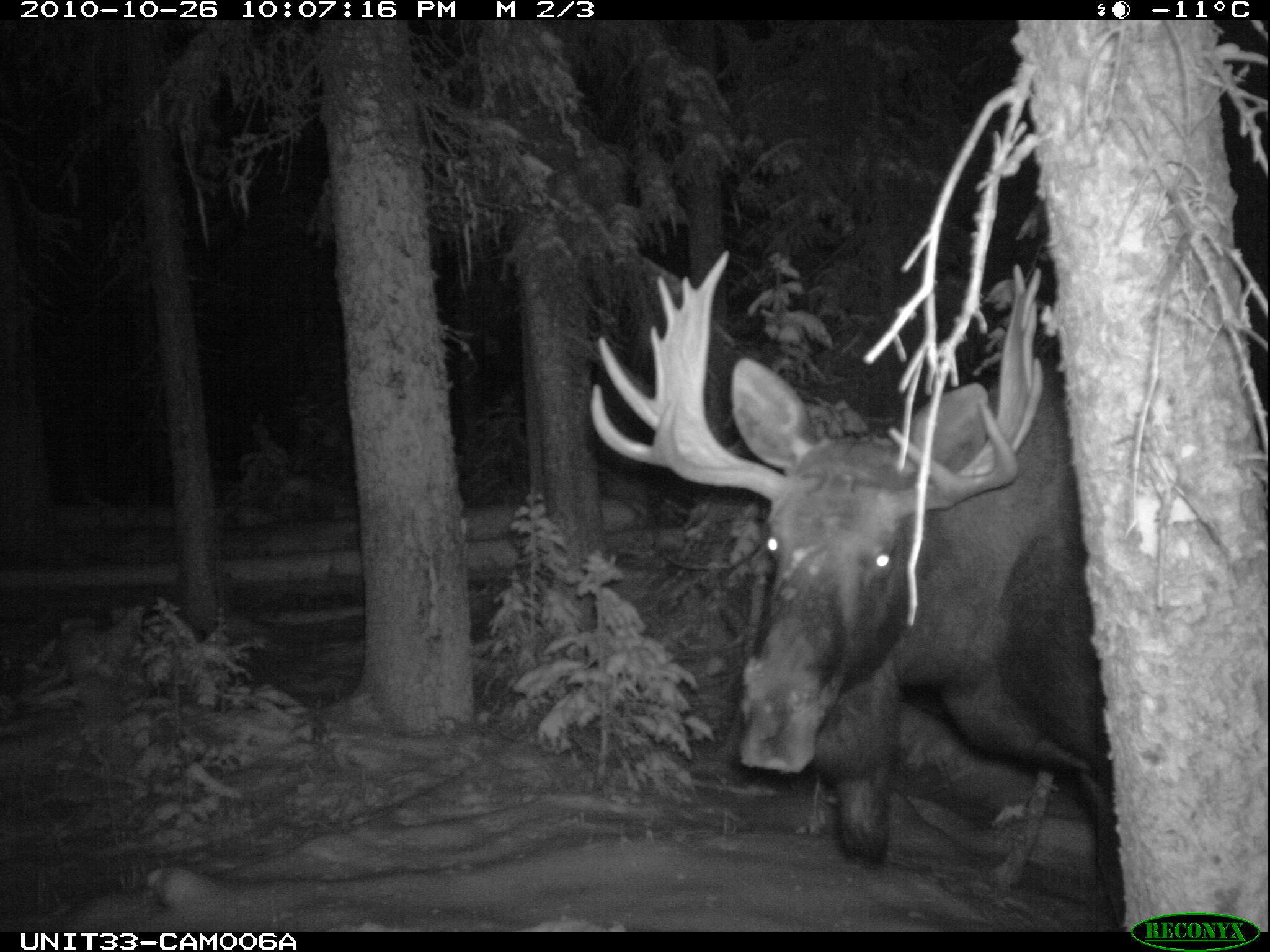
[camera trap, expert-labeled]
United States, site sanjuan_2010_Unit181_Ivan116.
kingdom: Animalia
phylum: Chordata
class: Mammalia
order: Artiodactyla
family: Cervidae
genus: Alces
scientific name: Alces alces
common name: moose